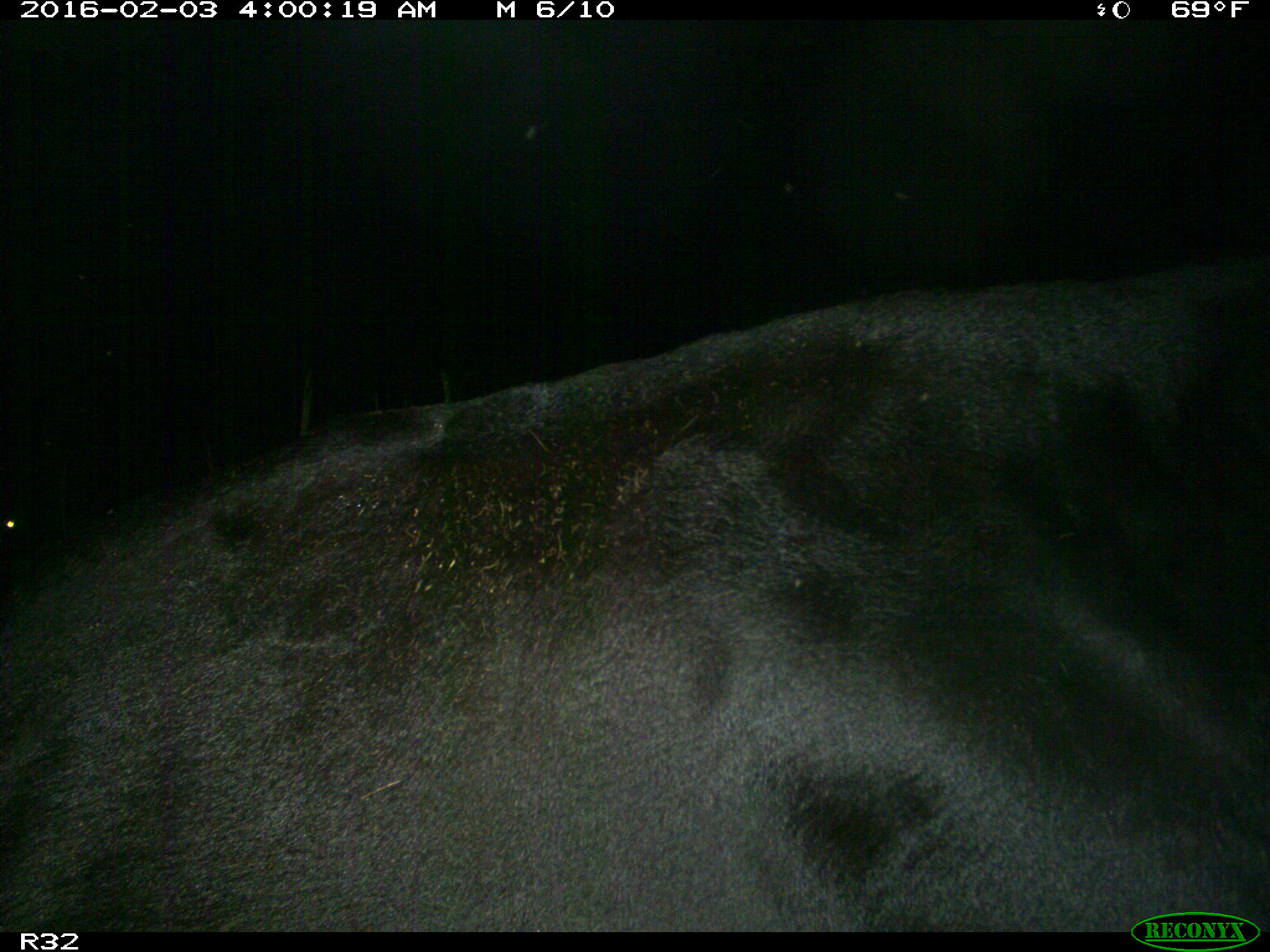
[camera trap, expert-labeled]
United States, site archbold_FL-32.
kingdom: Animalia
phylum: Chordata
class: Mammalia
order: Artiodactyla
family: Bovidae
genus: Bos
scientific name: Bos taurus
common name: domestic cow